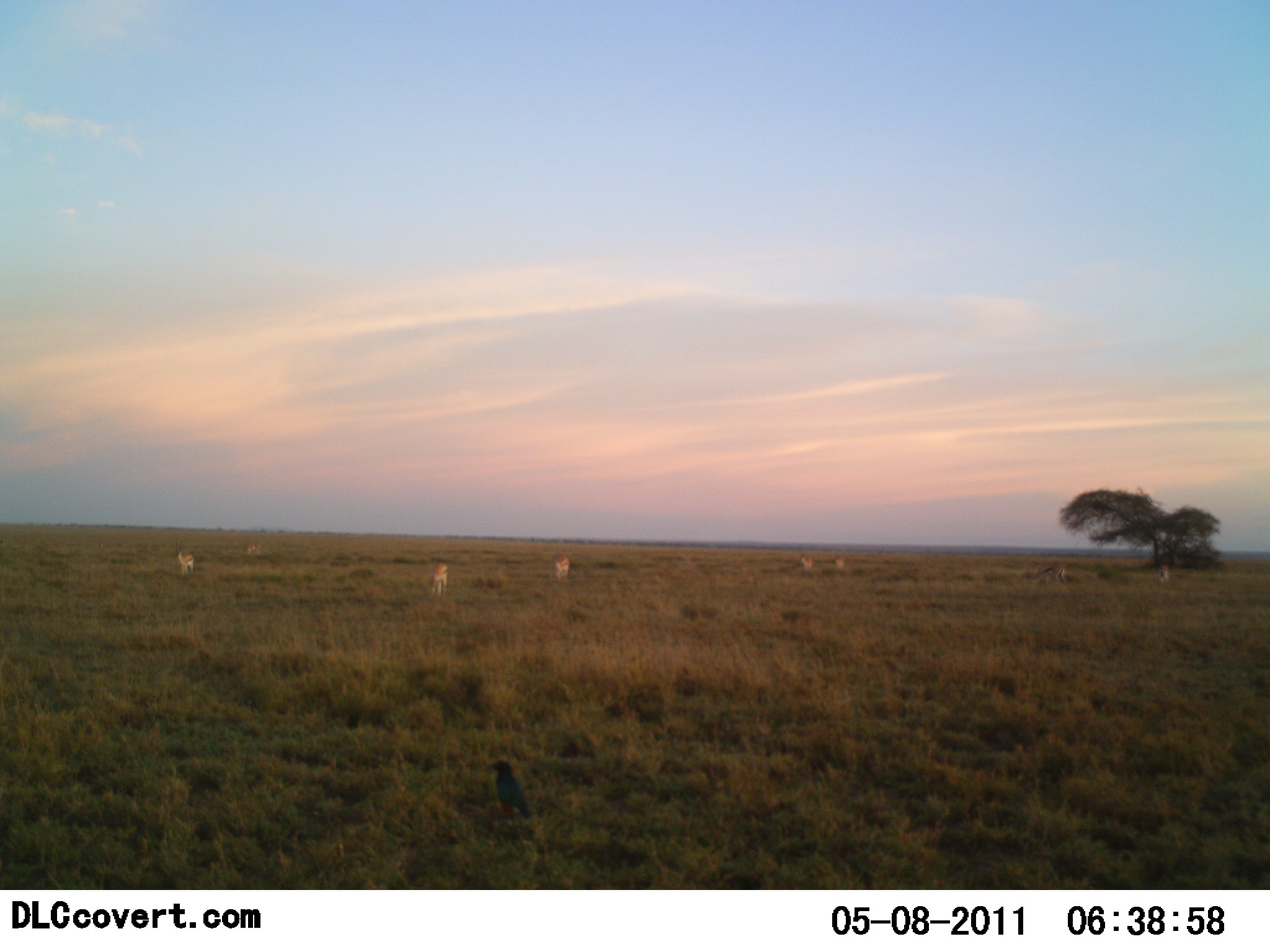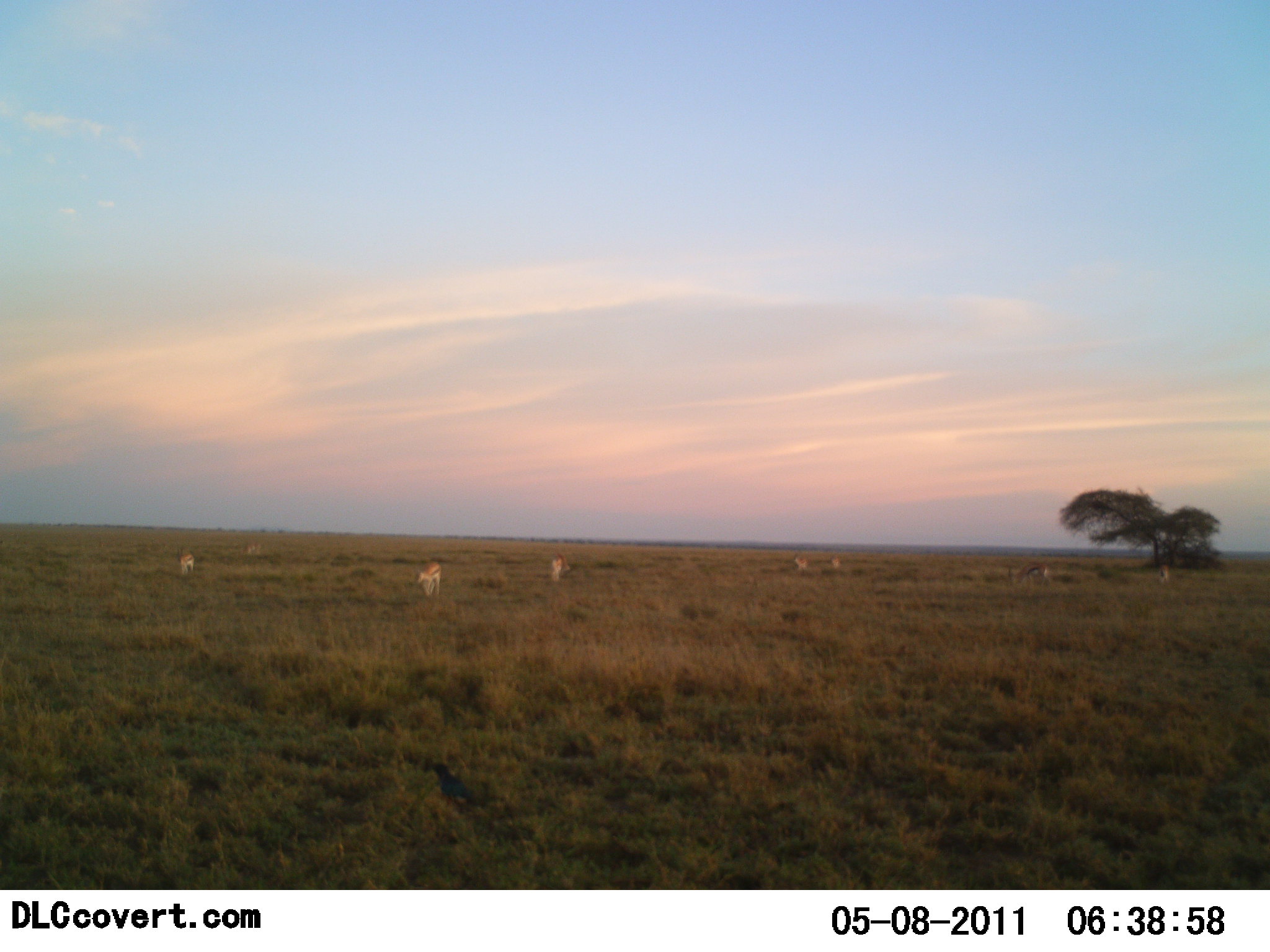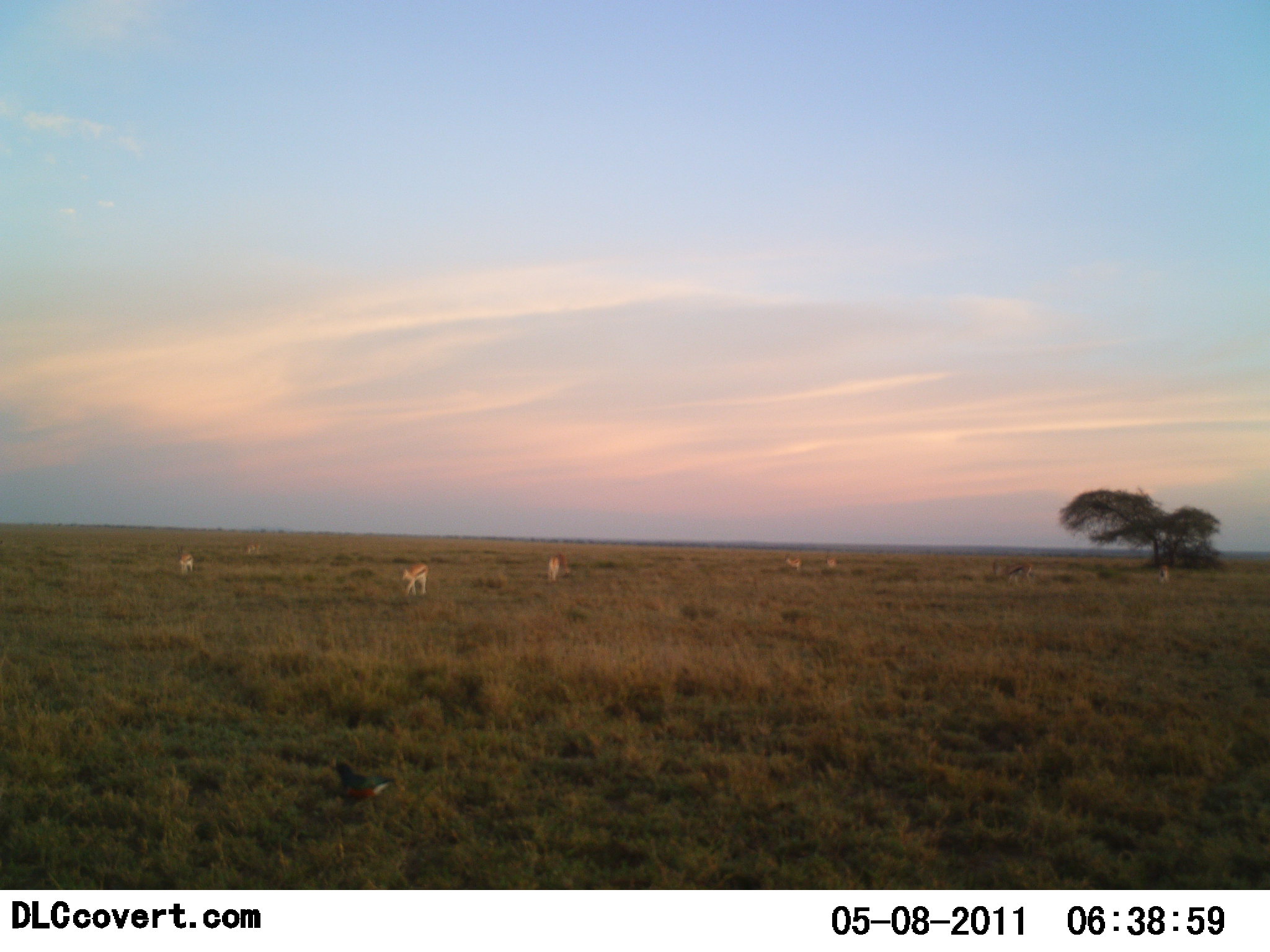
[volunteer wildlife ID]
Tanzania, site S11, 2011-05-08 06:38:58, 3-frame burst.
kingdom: Animalia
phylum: Chordata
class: Mammalia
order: Artiodactyla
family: Bovidae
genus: Eudorcas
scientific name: Eudorcas thomsonii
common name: thomson's gazelle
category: gazellethomsons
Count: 7.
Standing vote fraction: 36%.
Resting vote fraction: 0%.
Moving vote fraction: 50%.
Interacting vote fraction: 0%.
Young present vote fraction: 0%.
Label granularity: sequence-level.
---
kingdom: Animalia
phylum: Chordata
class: Aves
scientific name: Aves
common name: bird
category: otherbird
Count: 1.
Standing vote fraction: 6%.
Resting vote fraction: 0%.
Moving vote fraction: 94%.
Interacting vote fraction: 0%.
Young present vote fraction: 0%.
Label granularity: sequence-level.